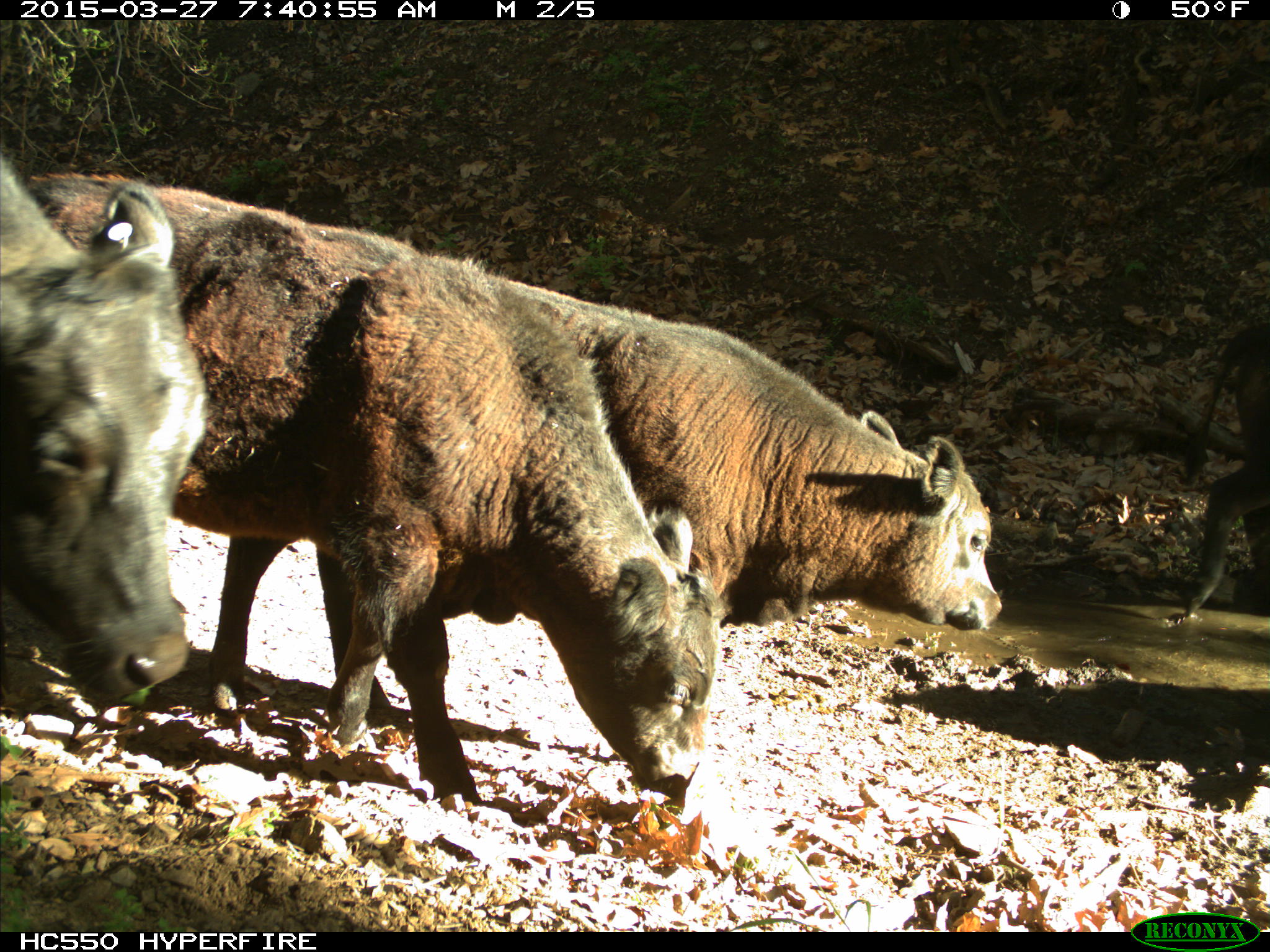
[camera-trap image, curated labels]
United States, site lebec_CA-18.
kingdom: Animalia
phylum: Chordata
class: Mammalia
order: Artiodactyla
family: Bovidae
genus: Bos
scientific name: Bos taurus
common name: domestic cow